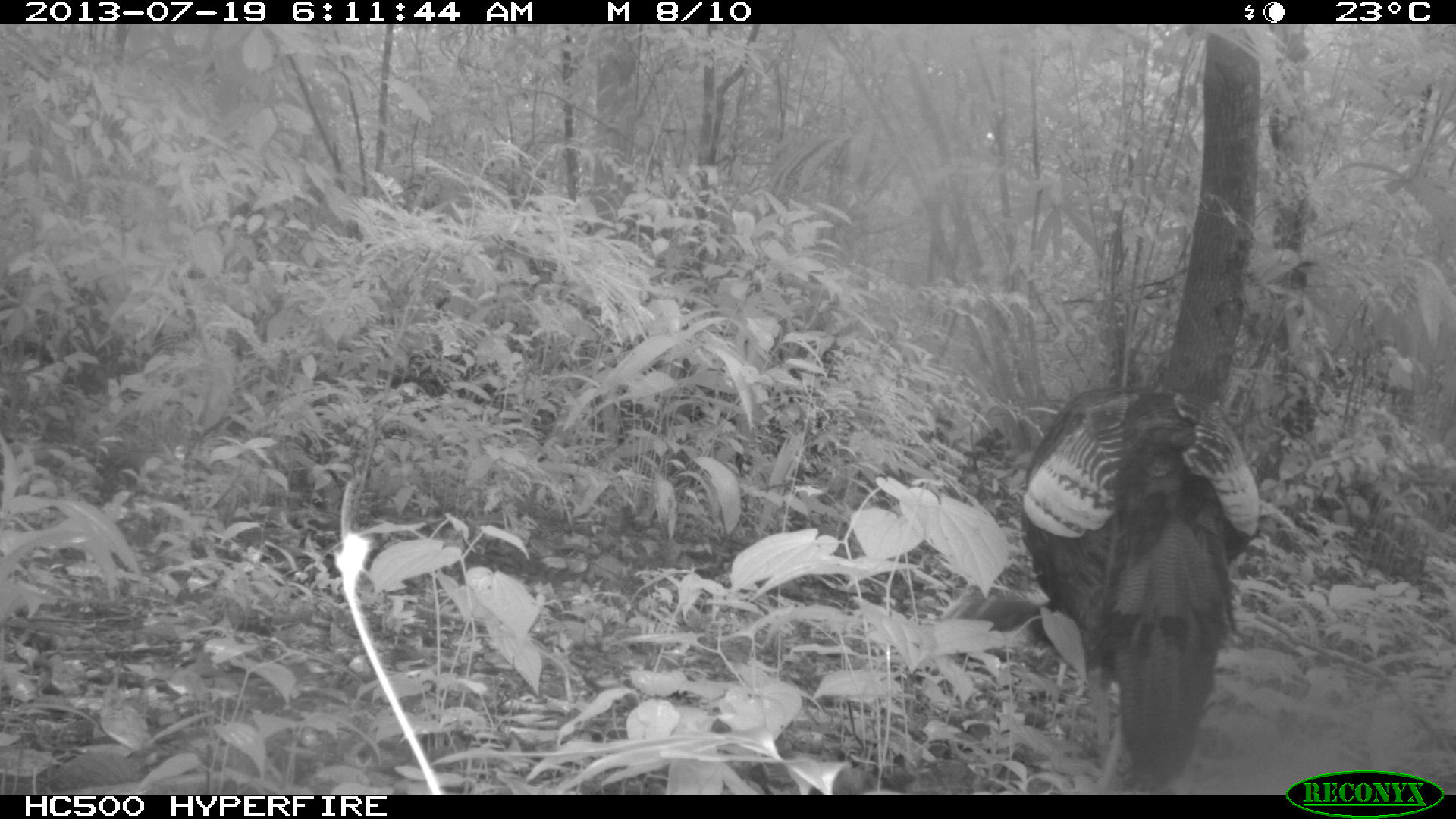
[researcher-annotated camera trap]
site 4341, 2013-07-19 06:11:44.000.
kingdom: Animalia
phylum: Chordata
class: Aves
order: Galliformes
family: Phasianidae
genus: Meleagris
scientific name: Meleagris ocellata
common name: ocellated turkey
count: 1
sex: male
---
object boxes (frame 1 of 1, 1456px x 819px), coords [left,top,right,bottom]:
meleagris ocellata: [1018,384,1261,794]